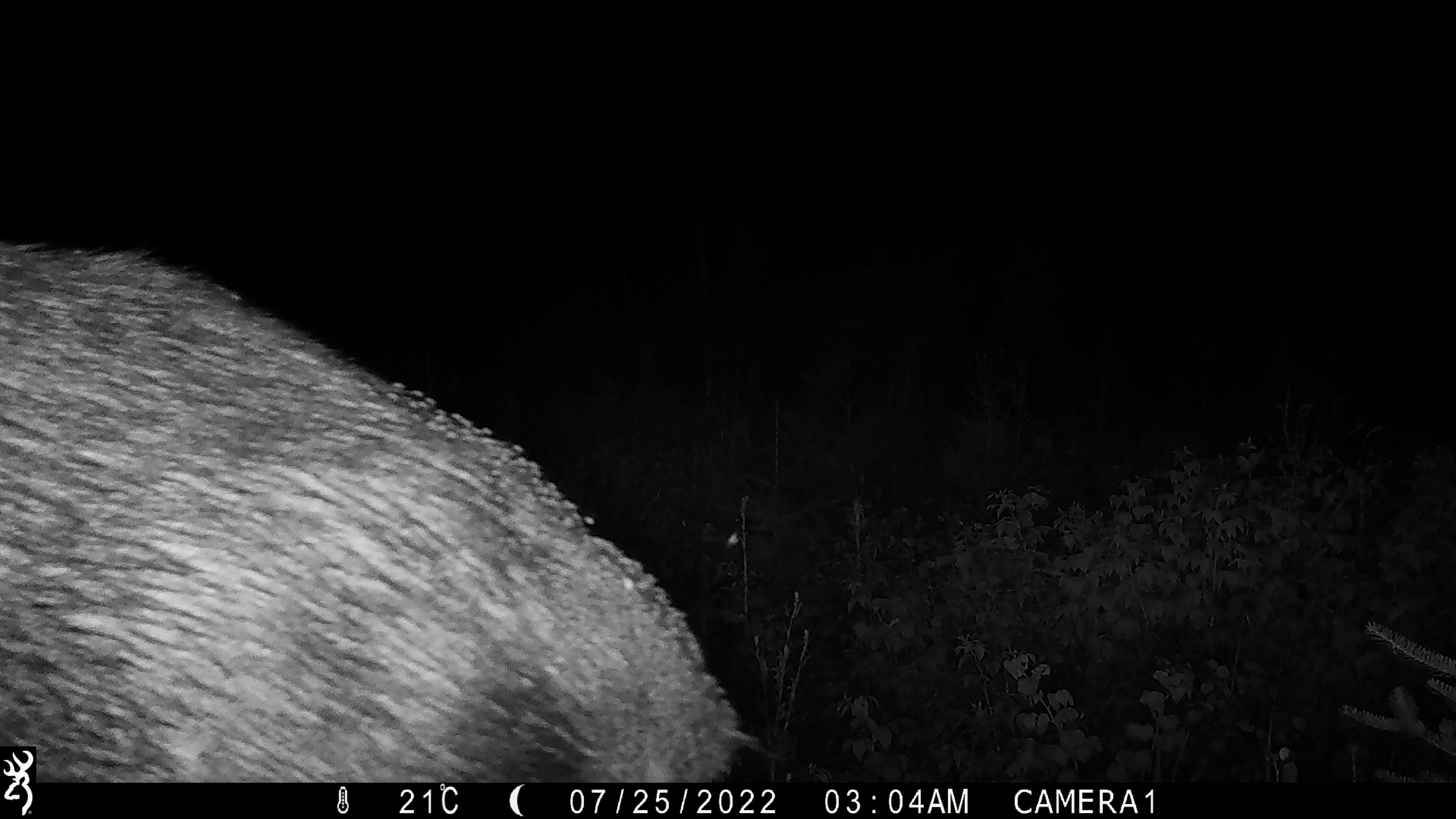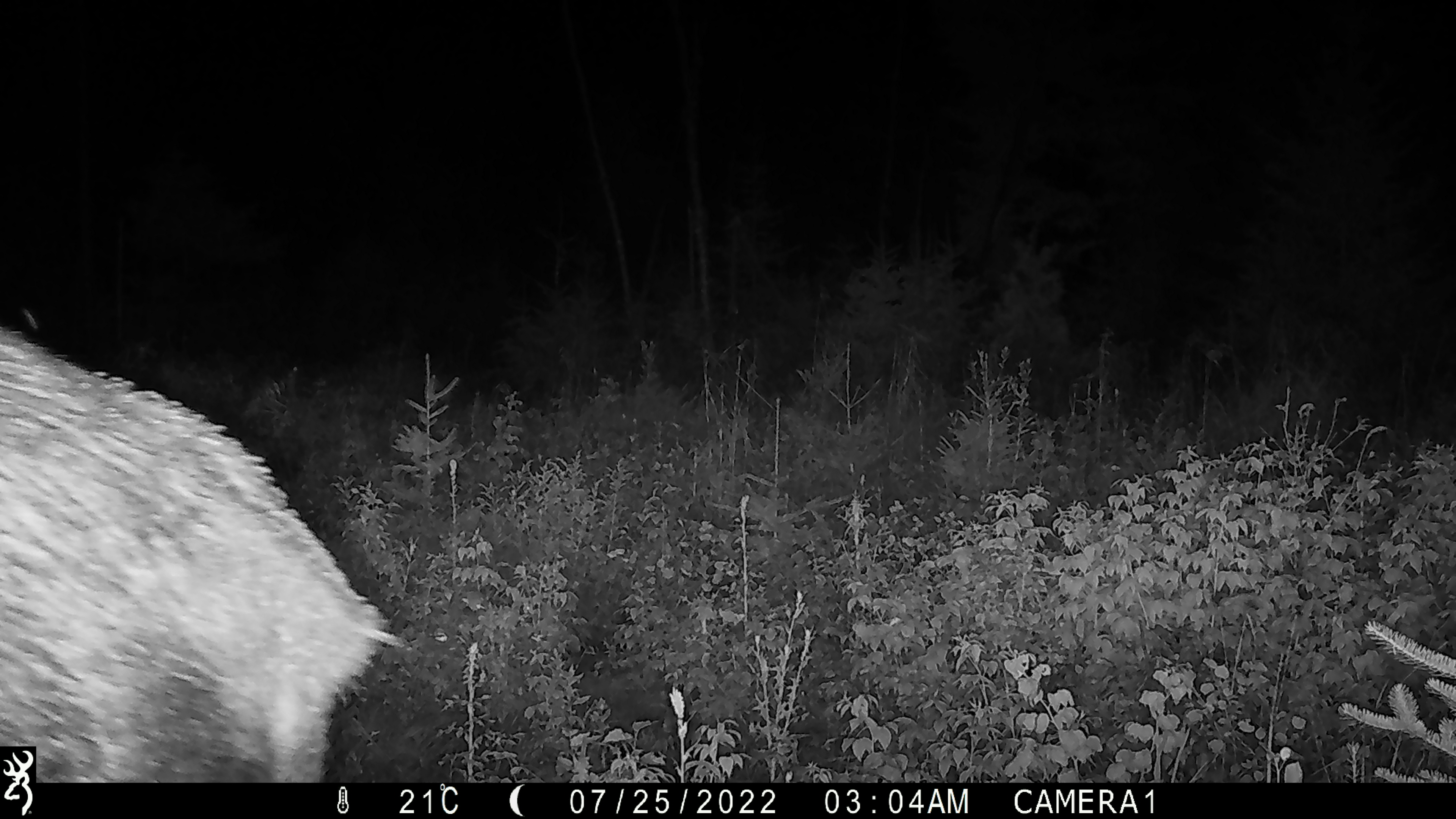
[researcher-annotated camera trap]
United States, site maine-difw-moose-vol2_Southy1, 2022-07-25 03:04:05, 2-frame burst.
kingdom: Animalia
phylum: Chordata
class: Mammalia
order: Artiodactyla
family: Cervidae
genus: Alces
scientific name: Alces alces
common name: moose